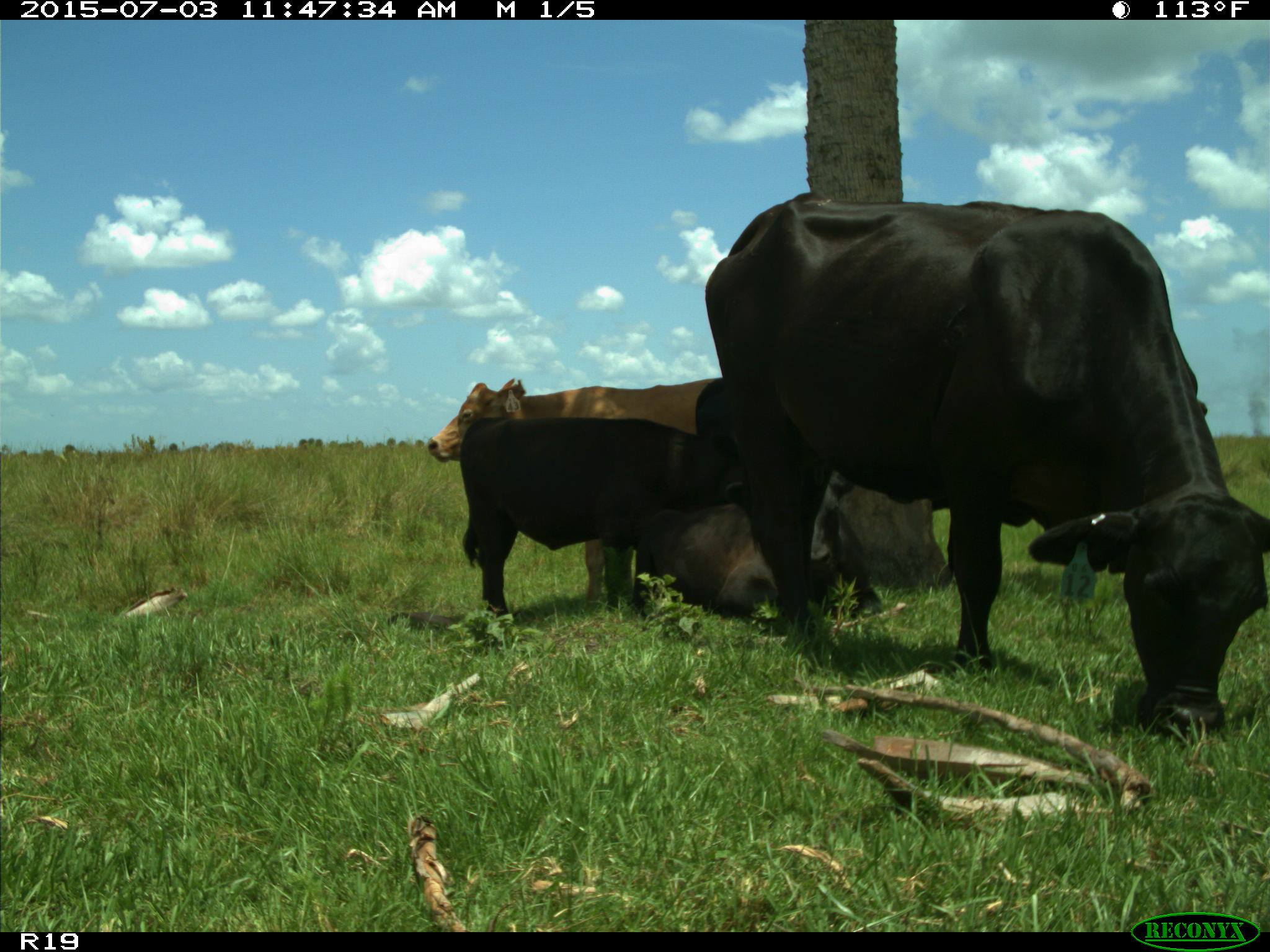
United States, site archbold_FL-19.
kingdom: Animalia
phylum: Chordata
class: Mammalia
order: Artiodactyla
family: Bovidae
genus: Bos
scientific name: Bos taurus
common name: domestic cow